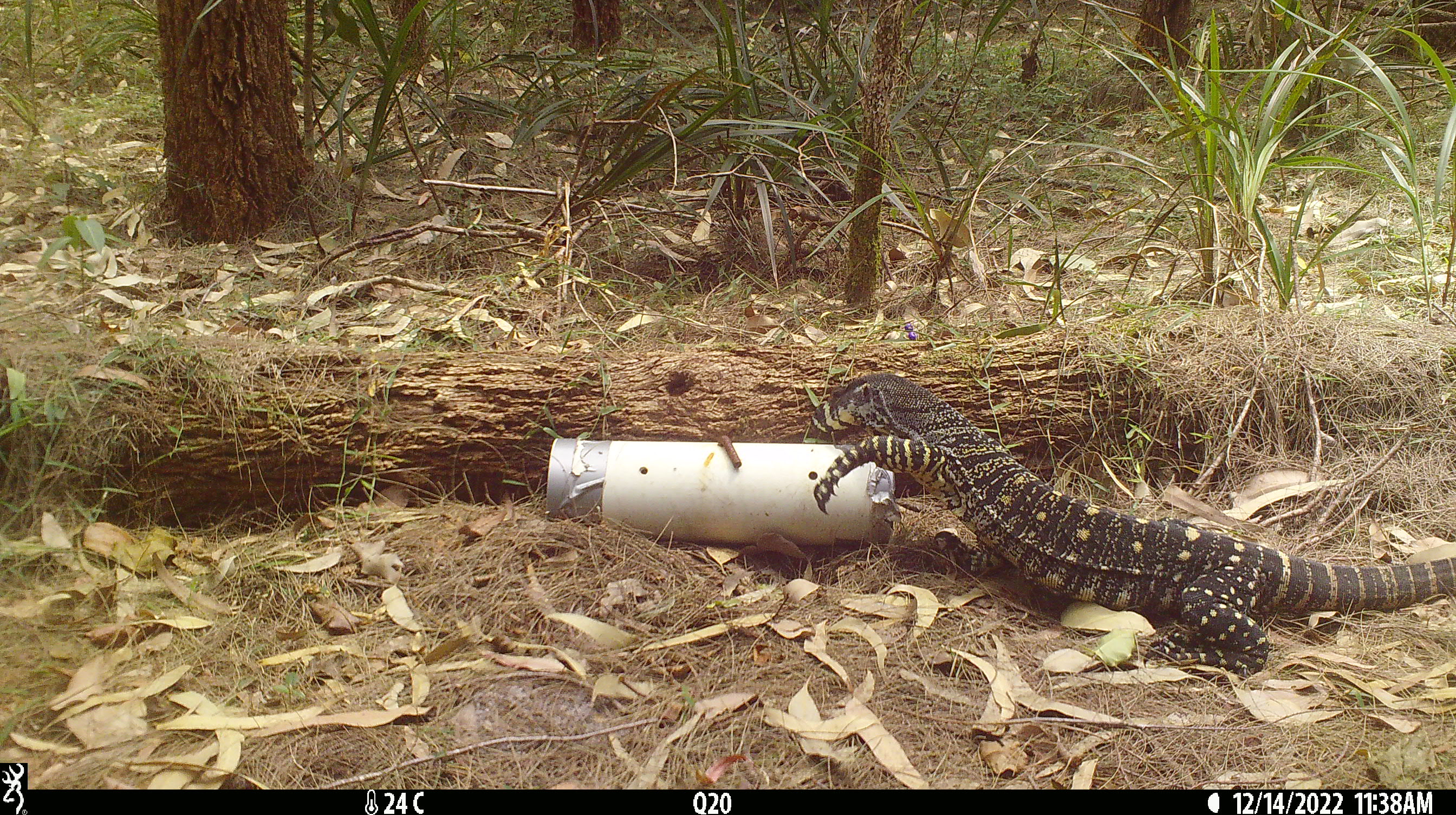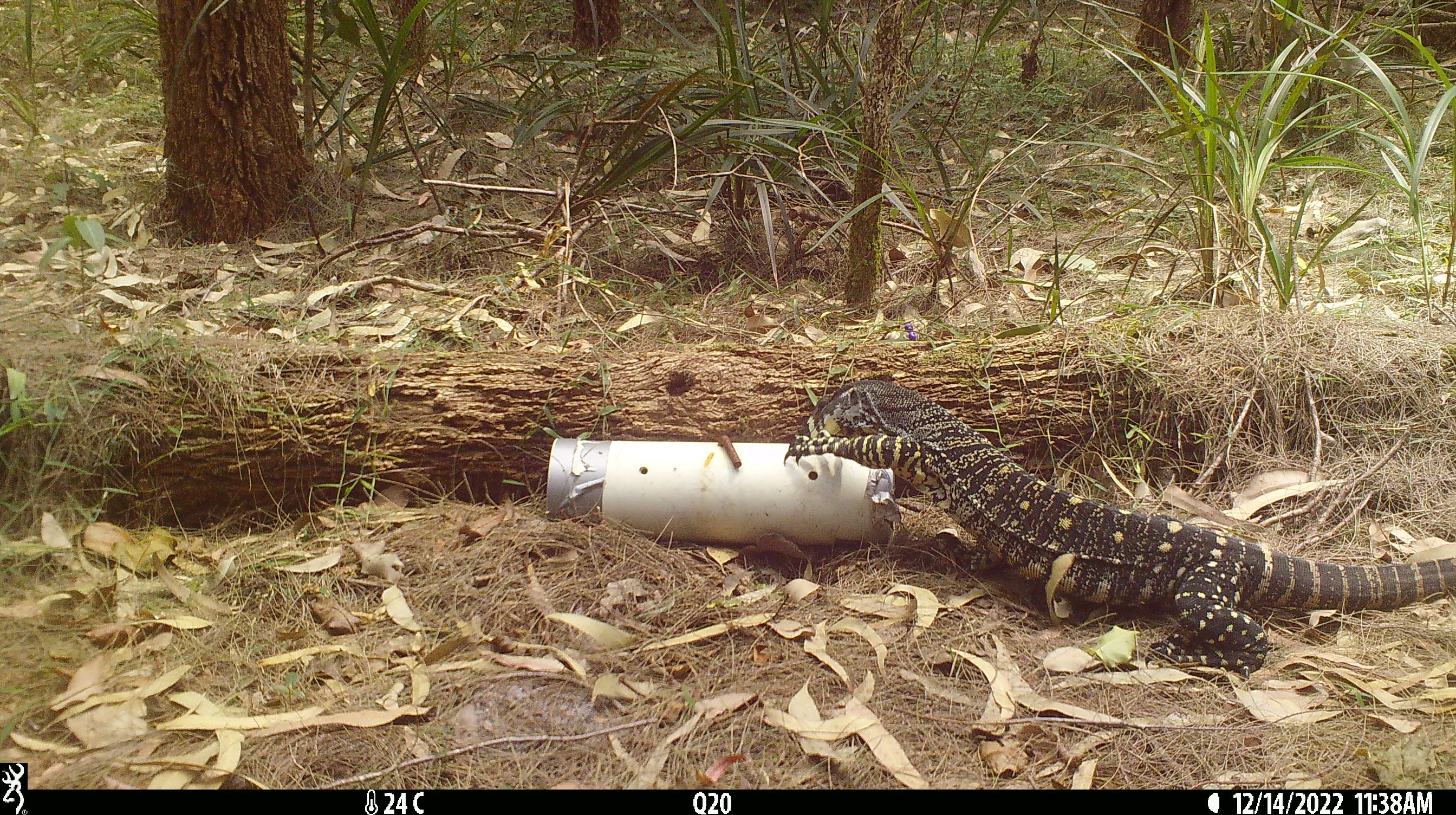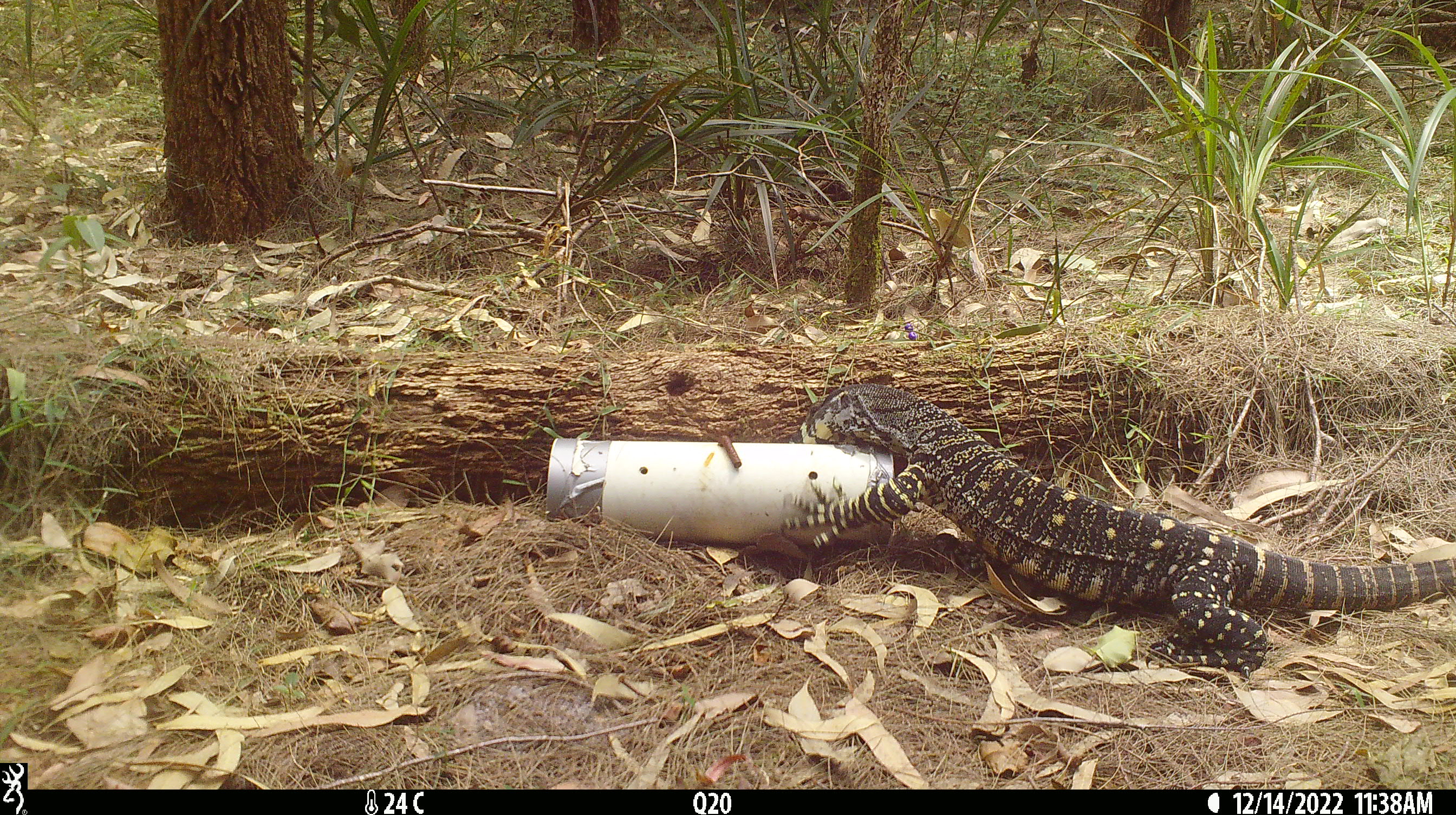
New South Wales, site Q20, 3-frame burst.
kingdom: Animalia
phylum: Chordata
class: Reptilia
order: Squamata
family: Varanidae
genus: Varanus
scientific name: Varanus varius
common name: lace monitor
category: goanna